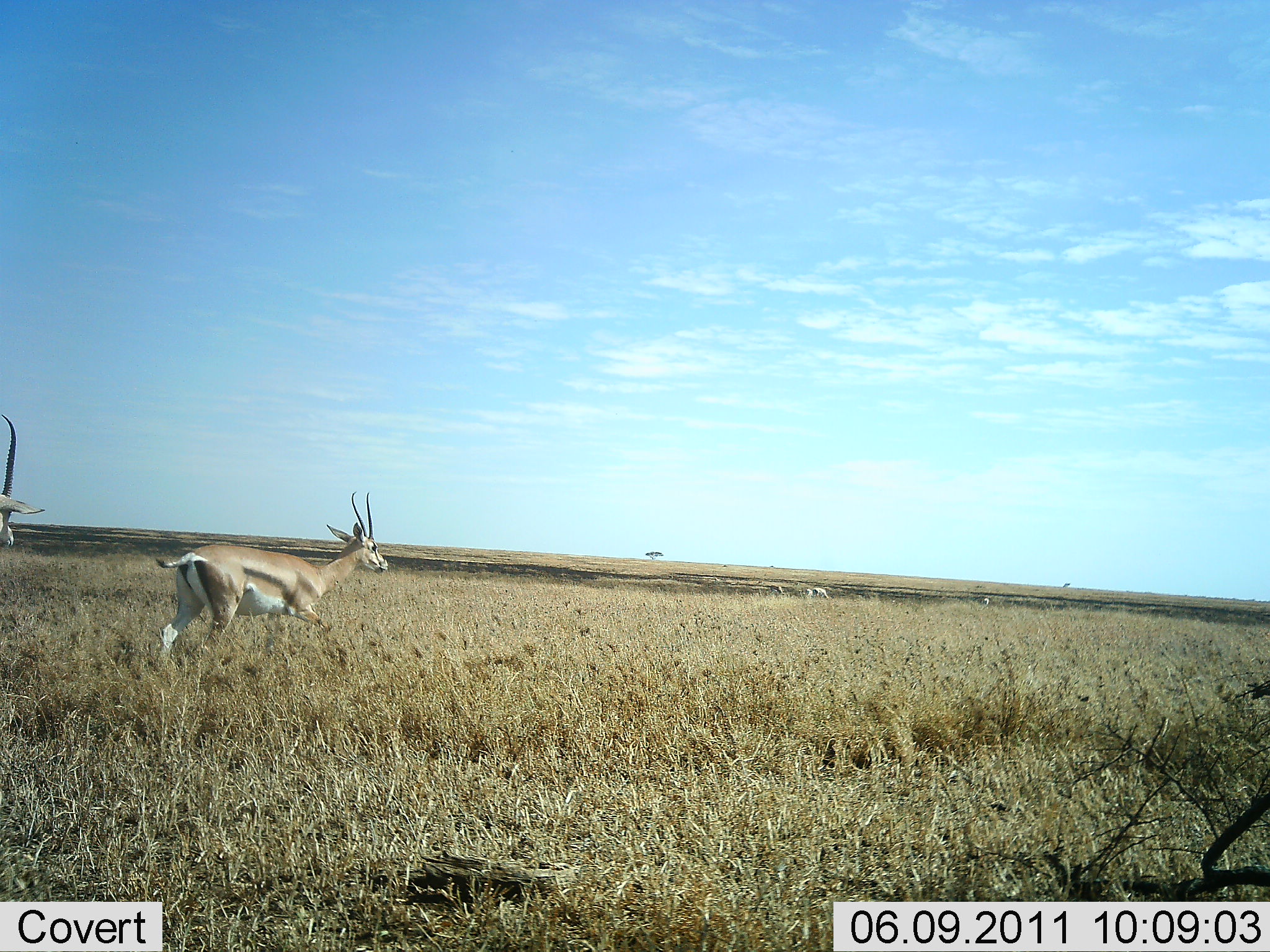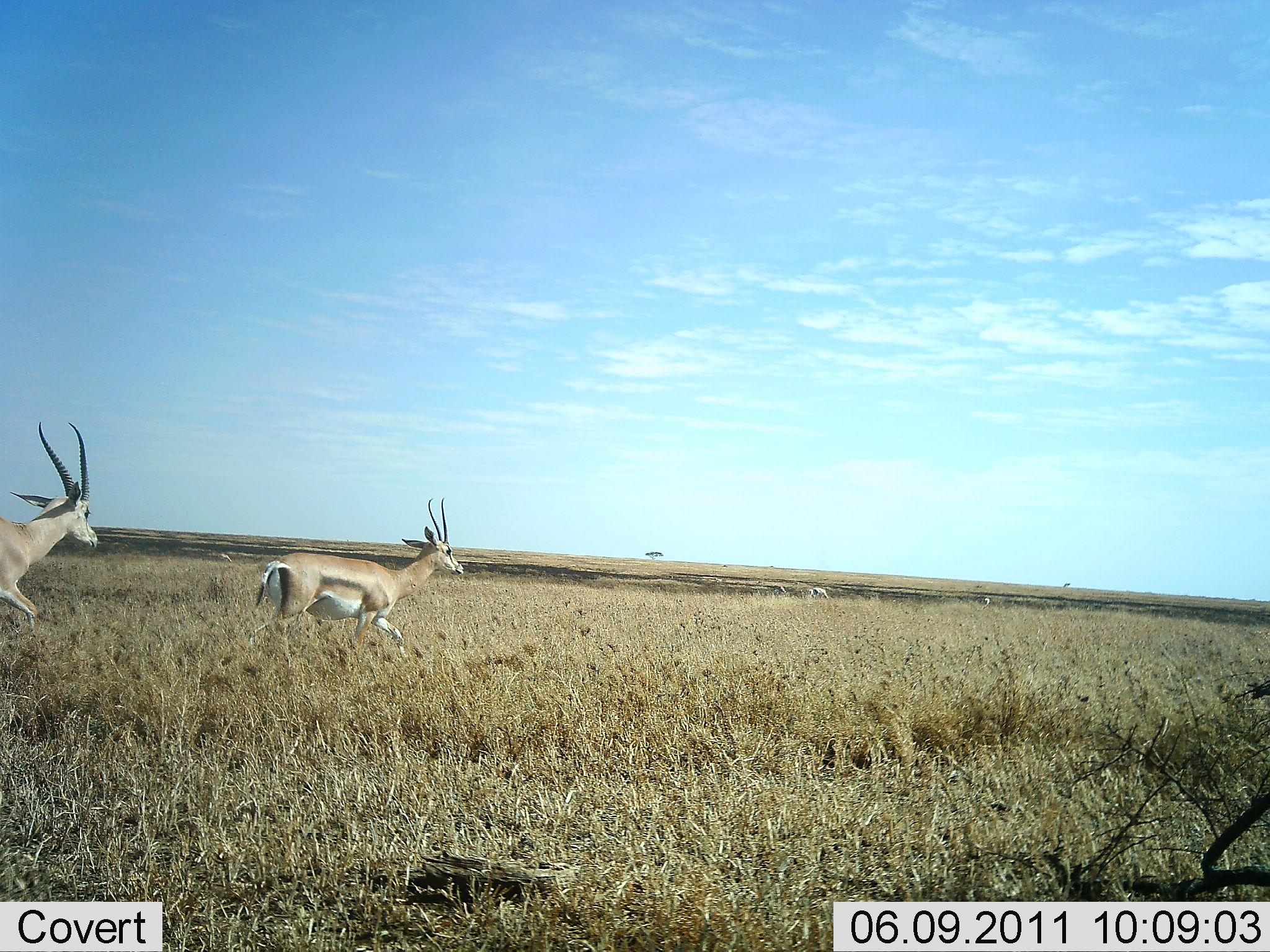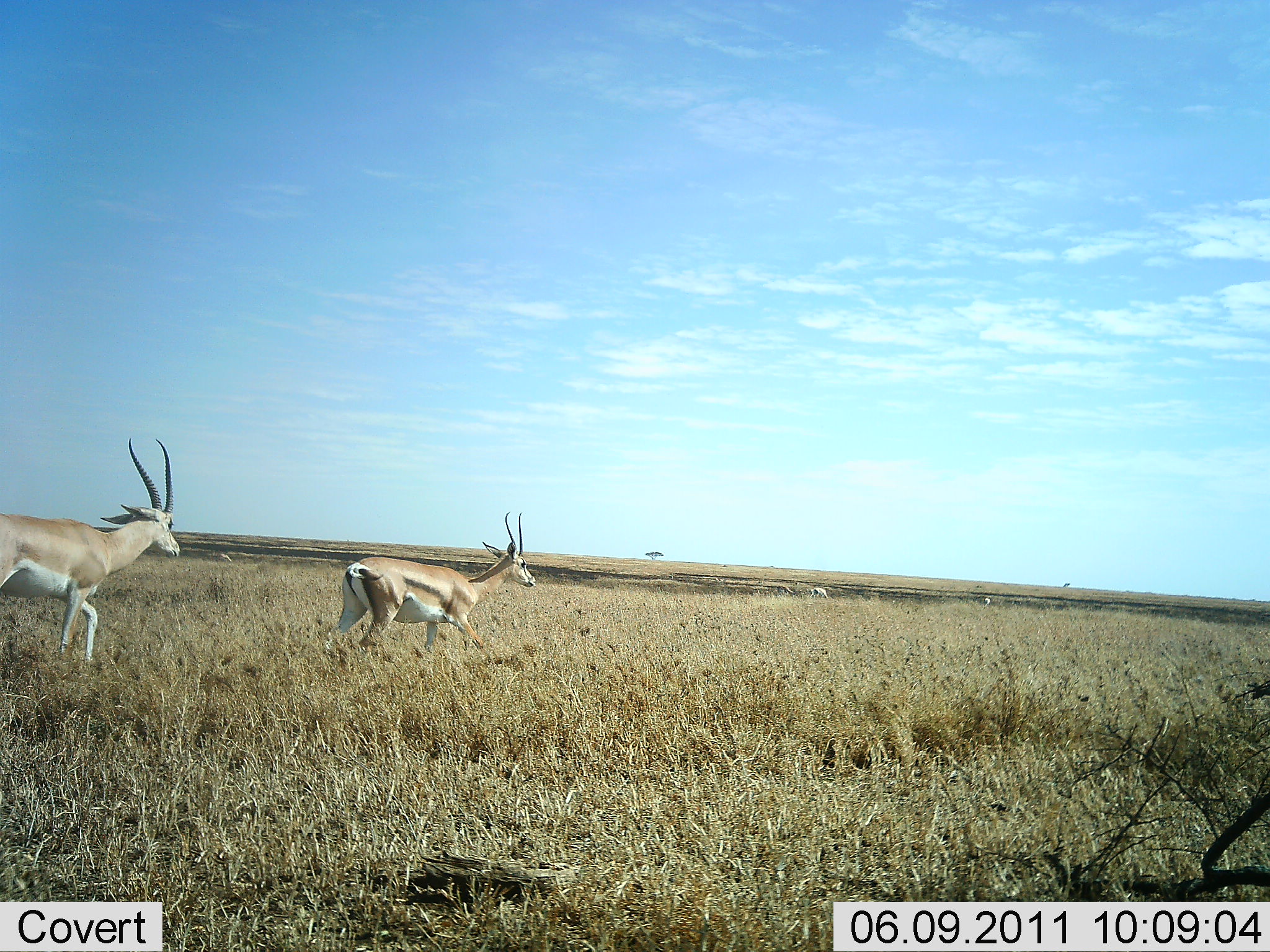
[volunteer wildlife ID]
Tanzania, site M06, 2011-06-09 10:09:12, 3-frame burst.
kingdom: Animalia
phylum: Chordata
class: Mammalia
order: Artiodactyla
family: Bovidae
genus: Nanger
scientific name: Nanger granti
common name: grant's gazelle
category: gazellegrants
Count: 2.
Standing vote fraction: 17%.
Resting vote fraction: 0%.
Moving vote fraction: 83%.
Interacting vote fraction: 0%.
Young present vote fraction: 8%.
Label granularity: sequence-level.